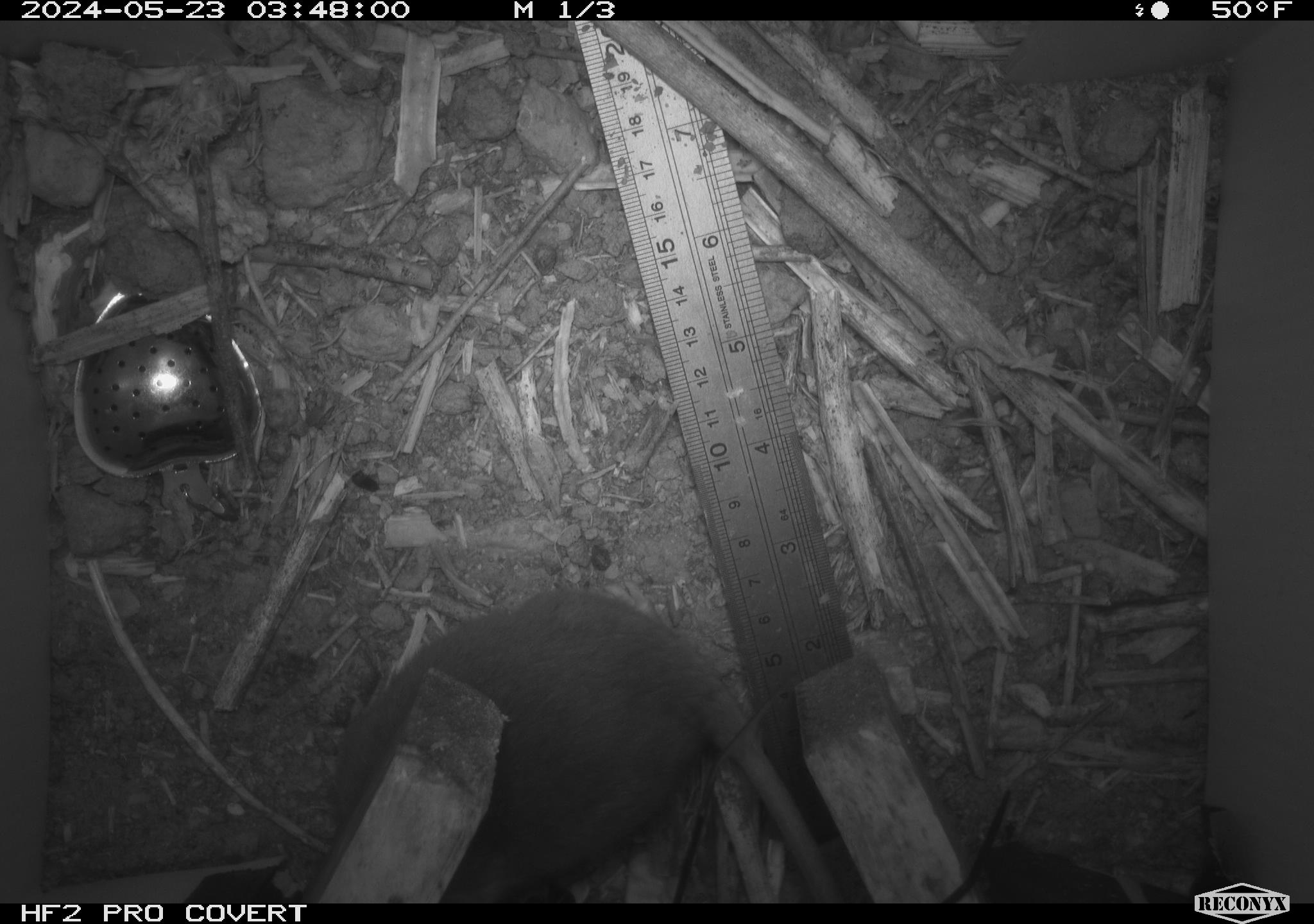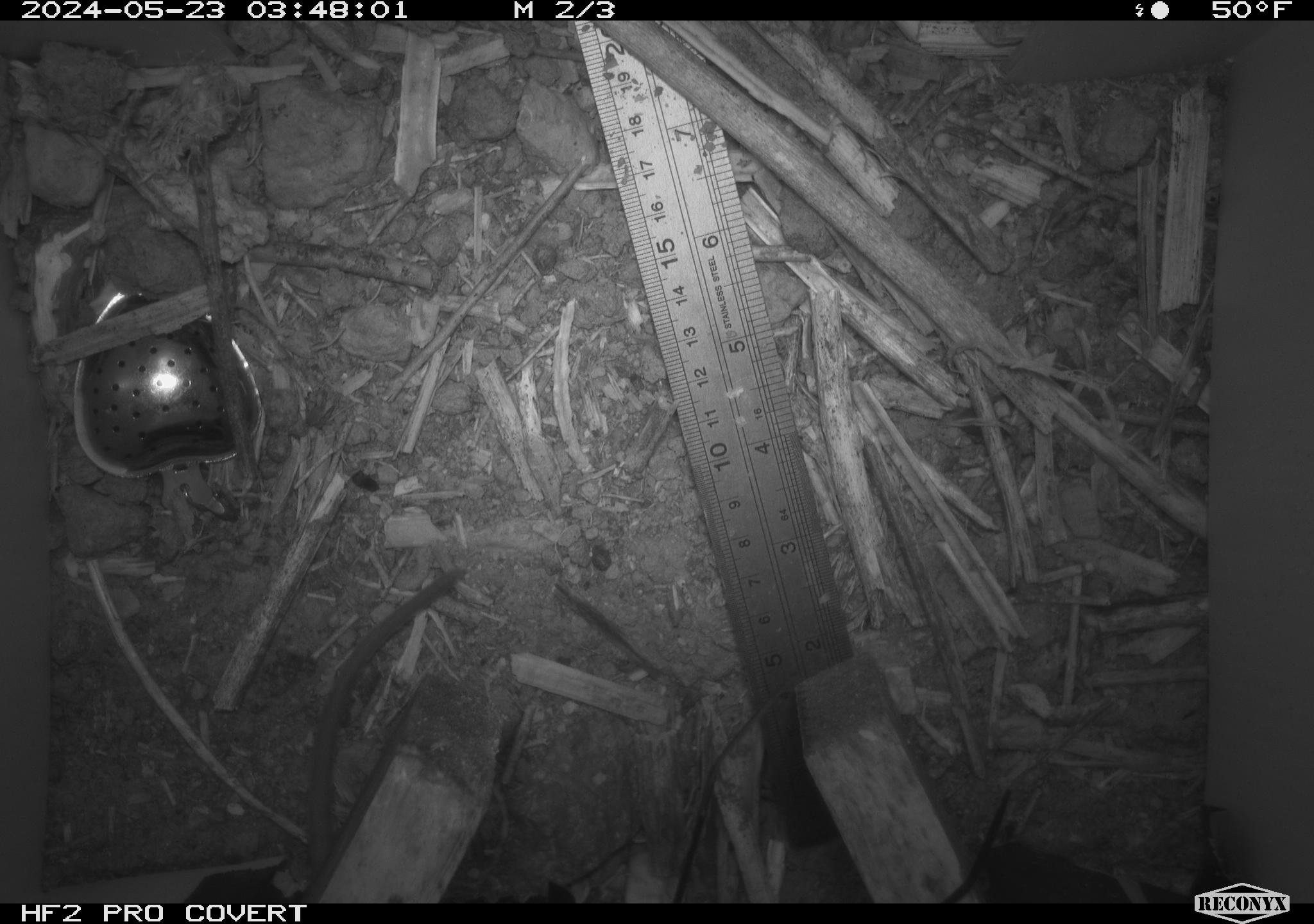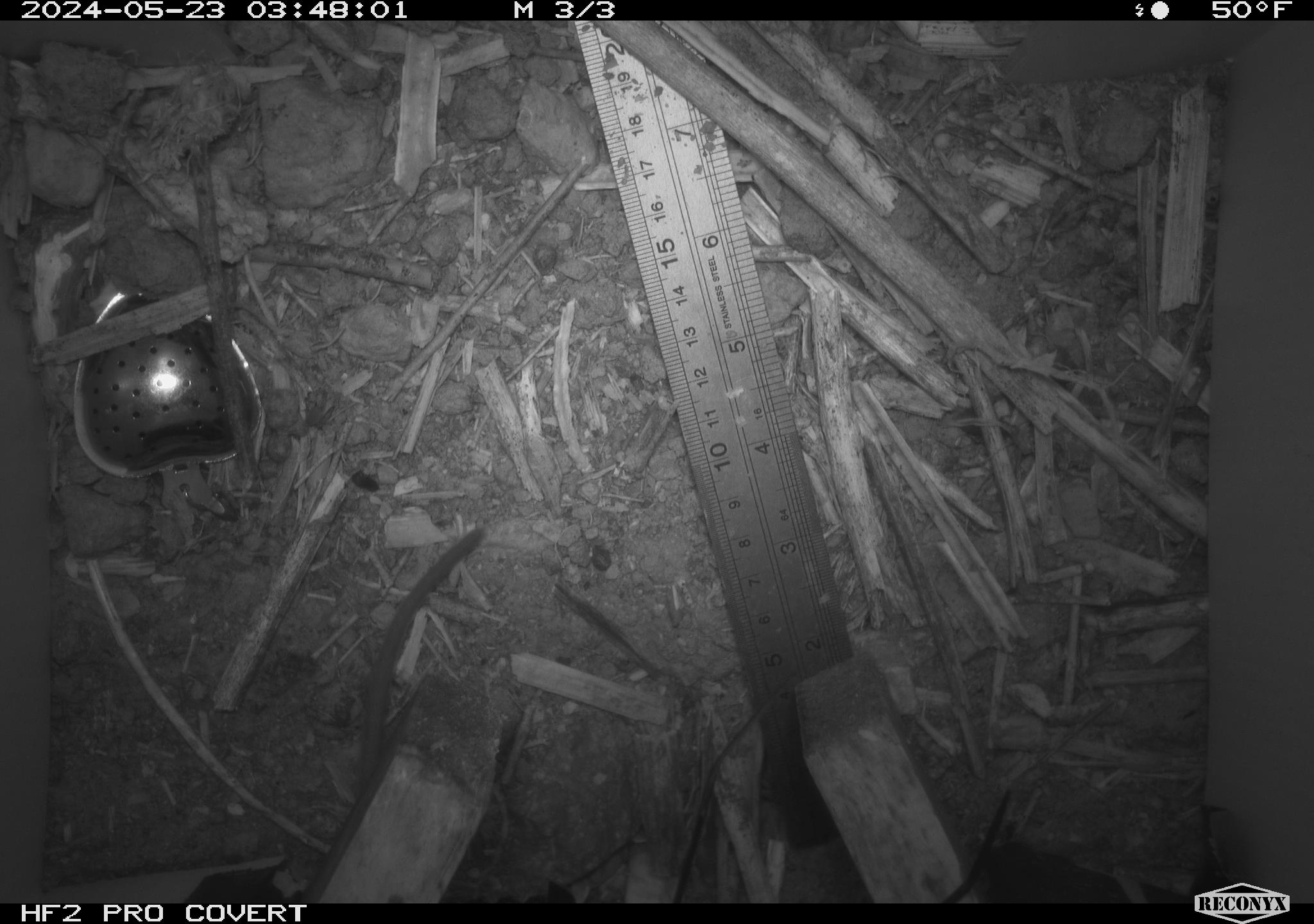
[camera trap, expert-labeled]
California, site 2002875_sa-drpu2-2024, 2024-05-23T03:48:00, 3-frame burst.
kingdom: Animalia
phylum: Chordata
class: Mammalia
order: Rodentia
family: Cricetidae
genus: Neotoma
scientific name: Neotoma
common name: pack rat or woodrat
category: neotoma species